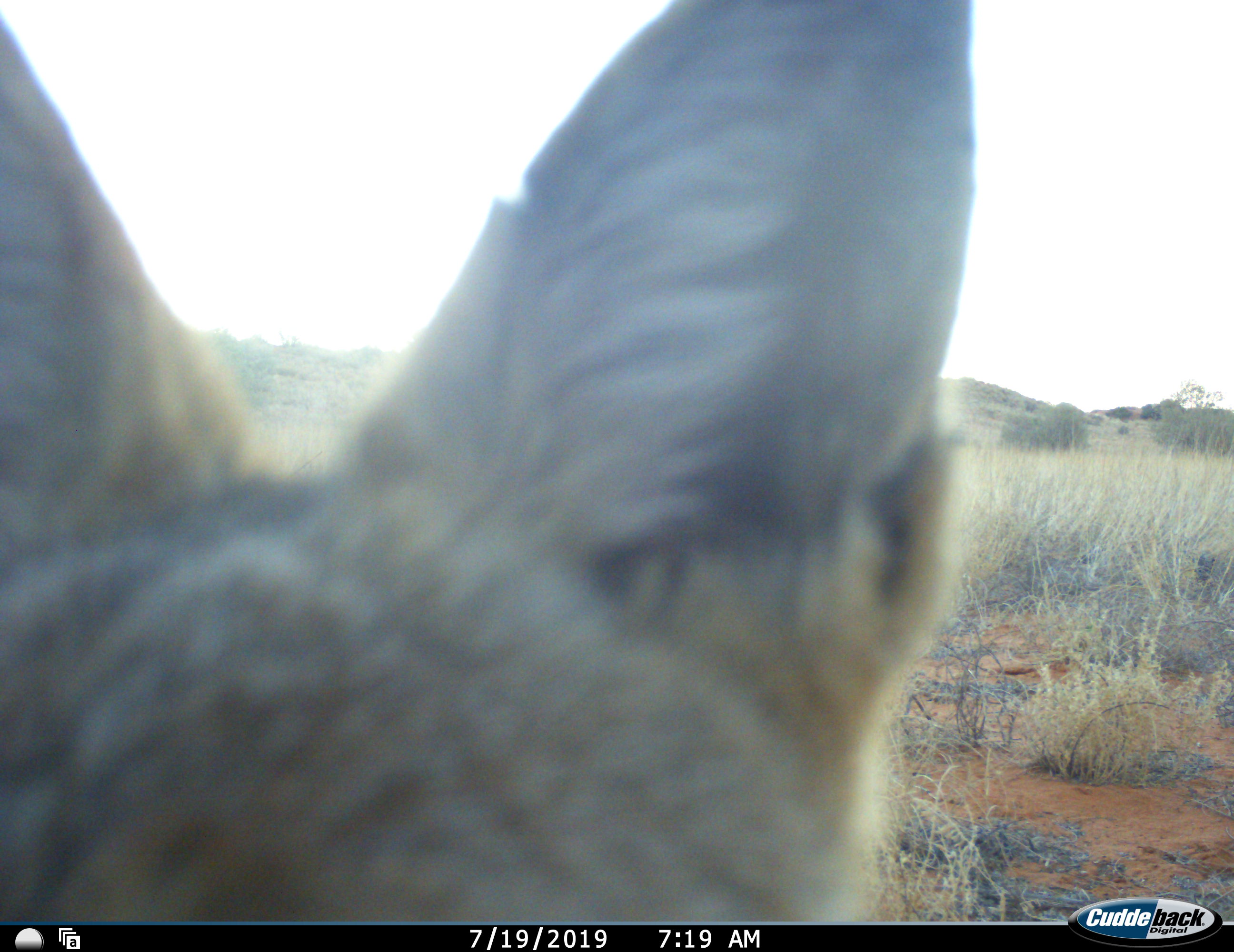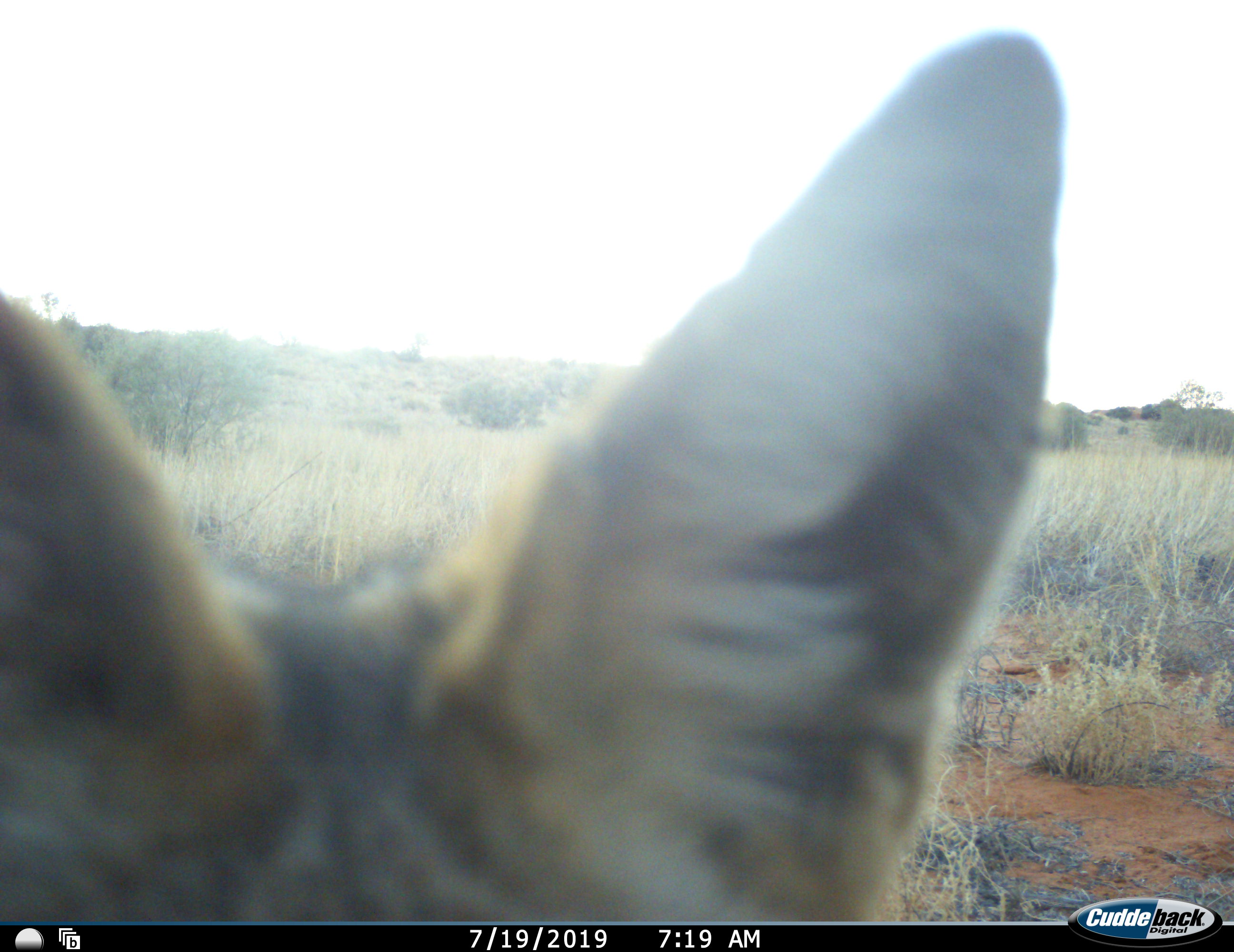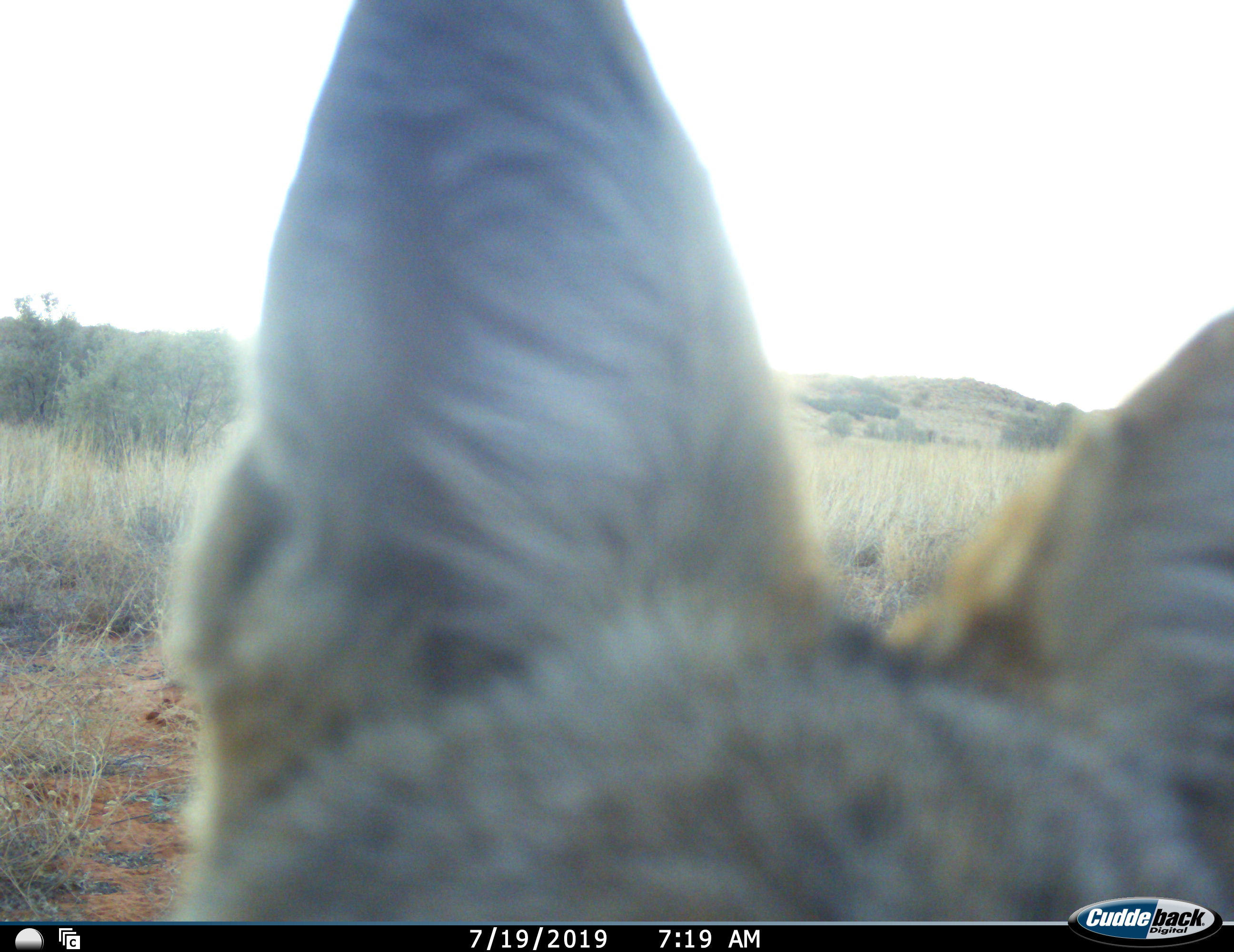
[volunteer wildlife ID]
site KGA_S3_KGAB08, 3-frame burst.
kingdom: Animalia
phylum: Chordata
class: Mammalia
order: Carnivora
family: Canidae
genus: Vulpes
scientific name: Vulpes chama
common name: cape fox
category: foxcape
Foxcape (cape fox) (Vulpes chama), count 1. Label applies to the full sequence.